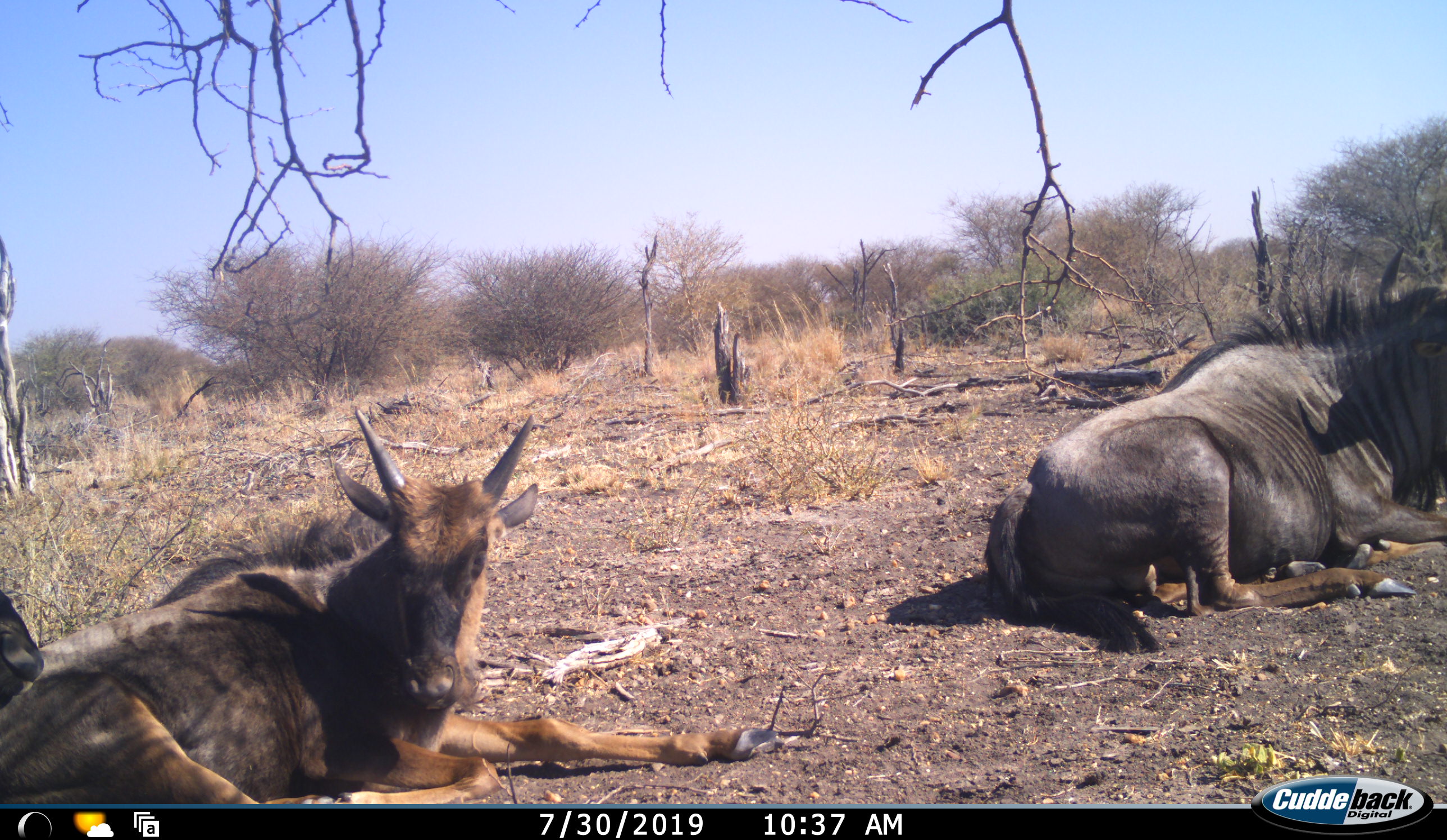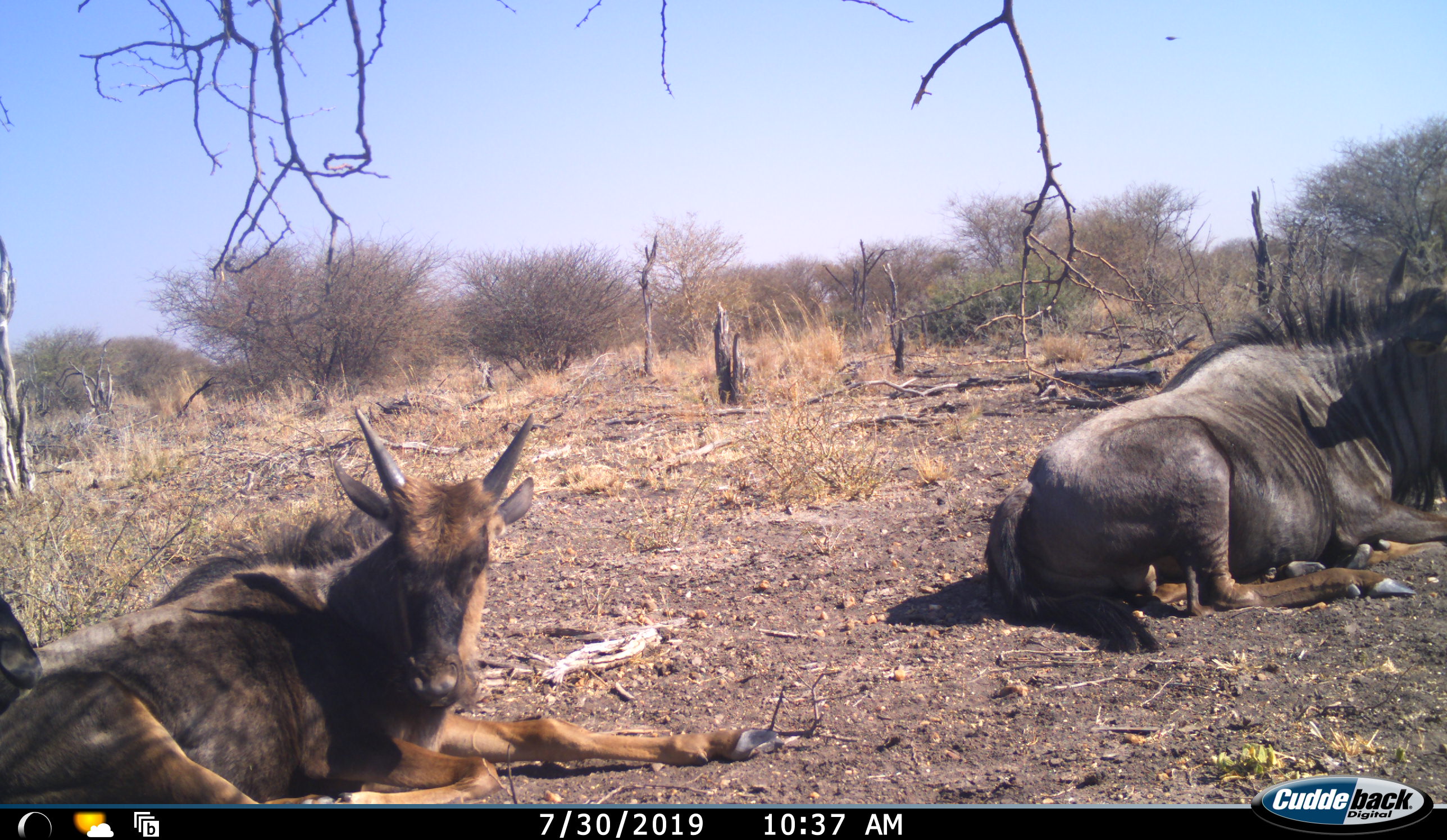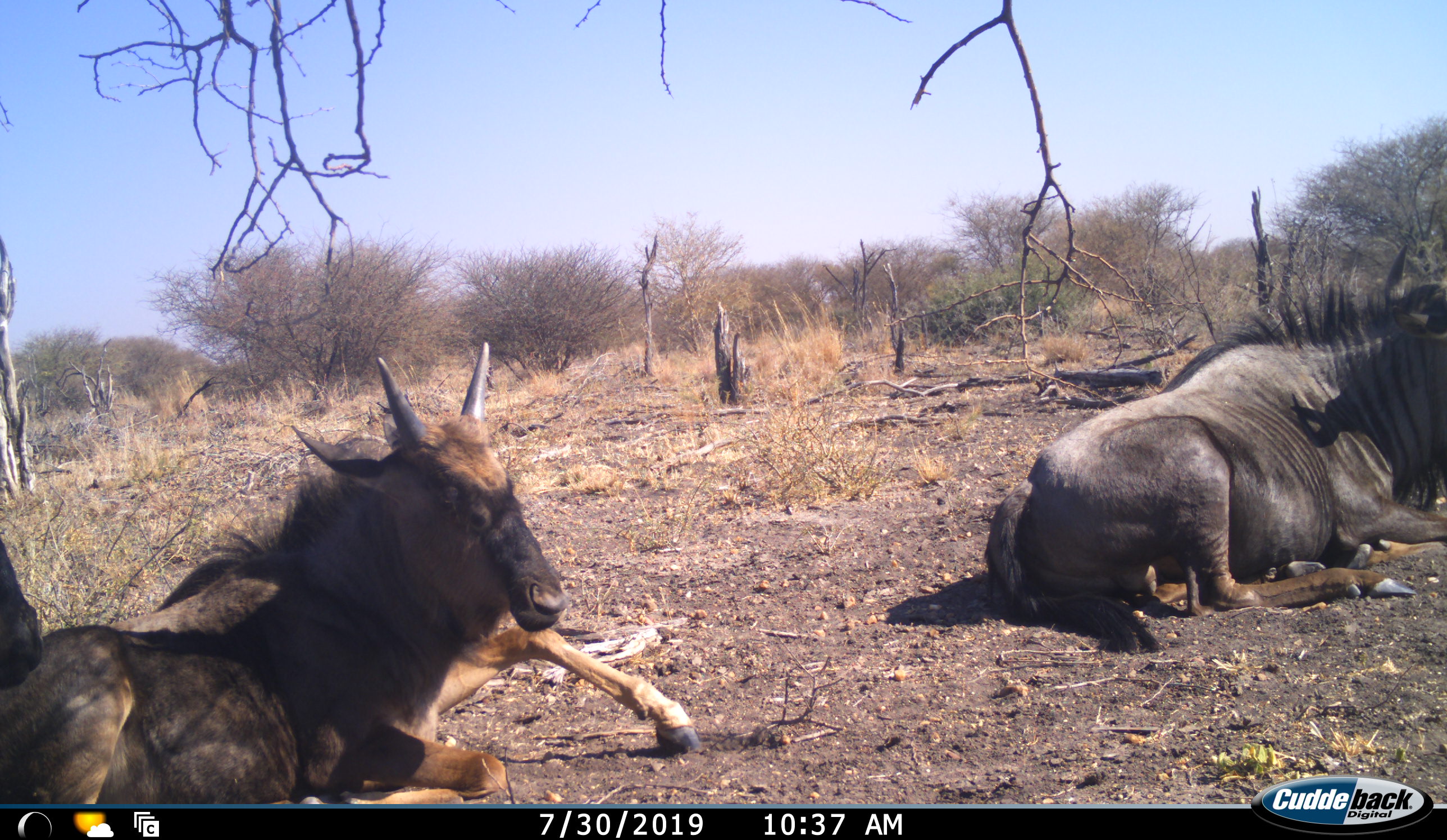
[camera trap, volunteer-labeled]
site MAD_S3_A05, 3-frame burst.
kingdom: Animalia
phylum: Chordata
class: Mammalia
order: Artiodactyla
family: Bovidae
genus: Connochaetes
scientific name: Connochaetes taurinus taurinus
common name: blue wildebeest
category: wildebeestblue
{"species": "wildebeestblue (blue wildebeest) (Connochaetes taurinus taurinus)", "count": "2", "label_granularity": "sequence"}